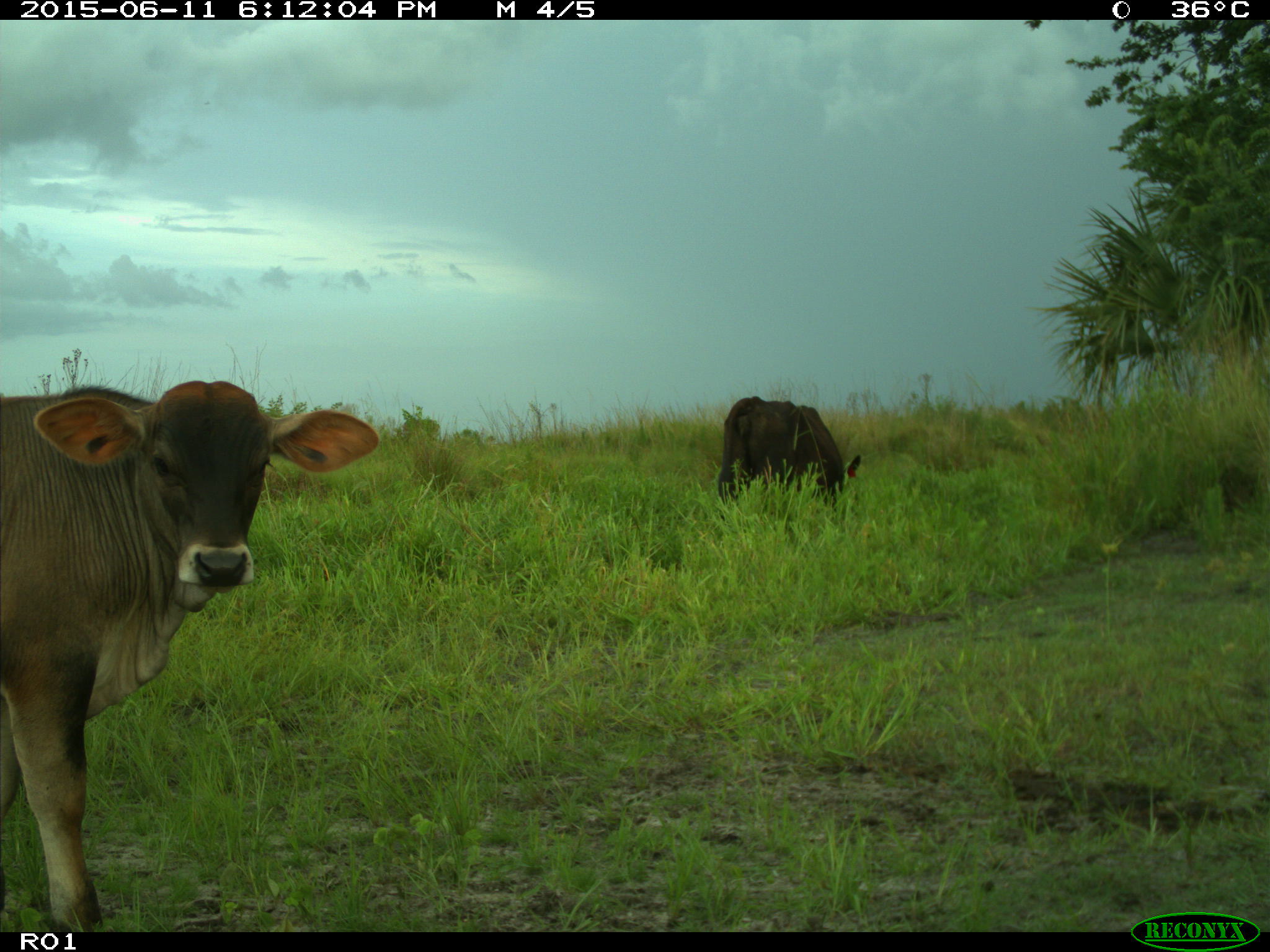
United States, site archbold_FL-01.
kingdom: Animalia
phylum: Chordata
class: Mammalia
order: Artiodactyla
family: Bovidae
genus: Bos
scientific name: Bos taurus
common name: domestic cow